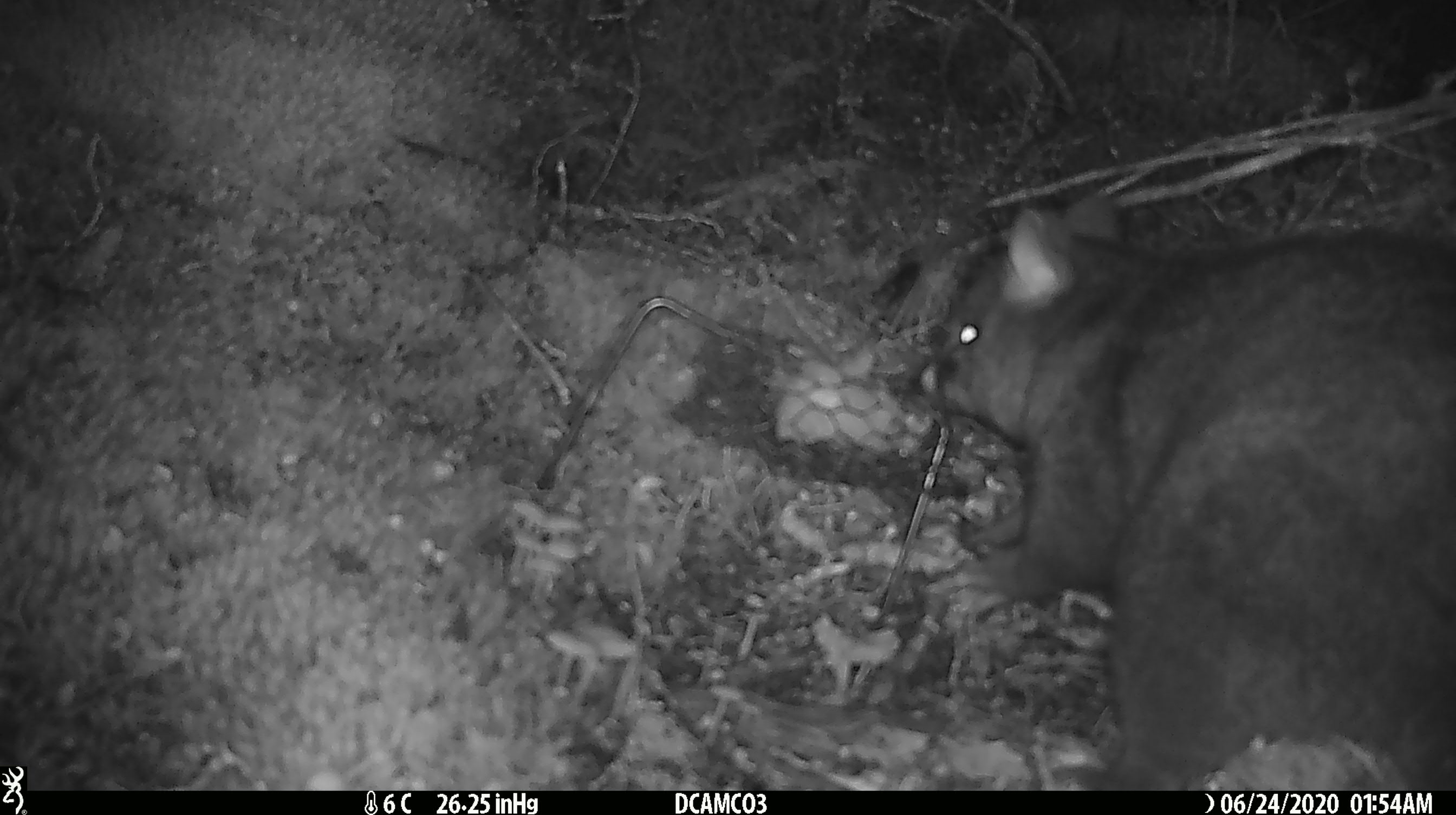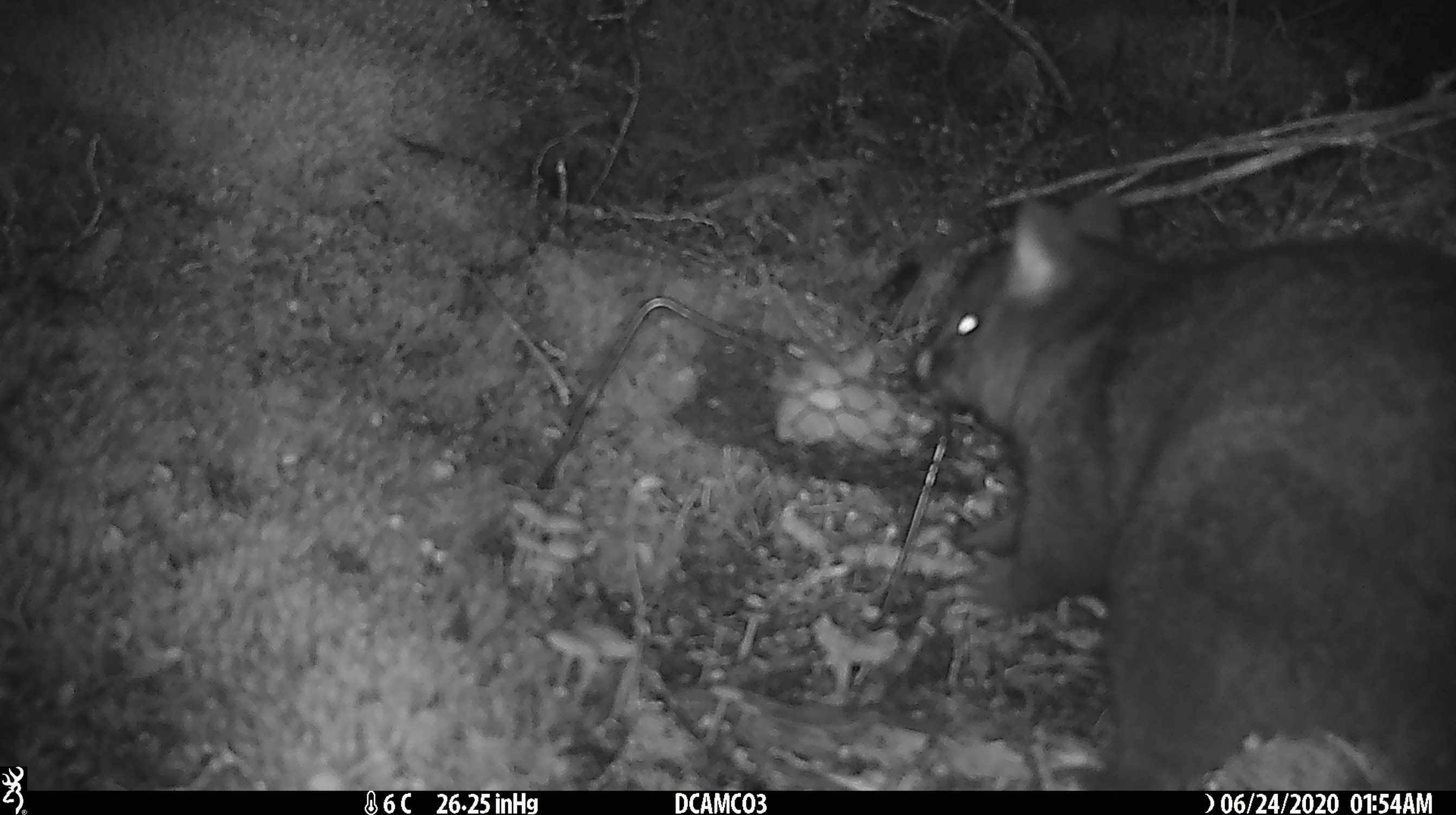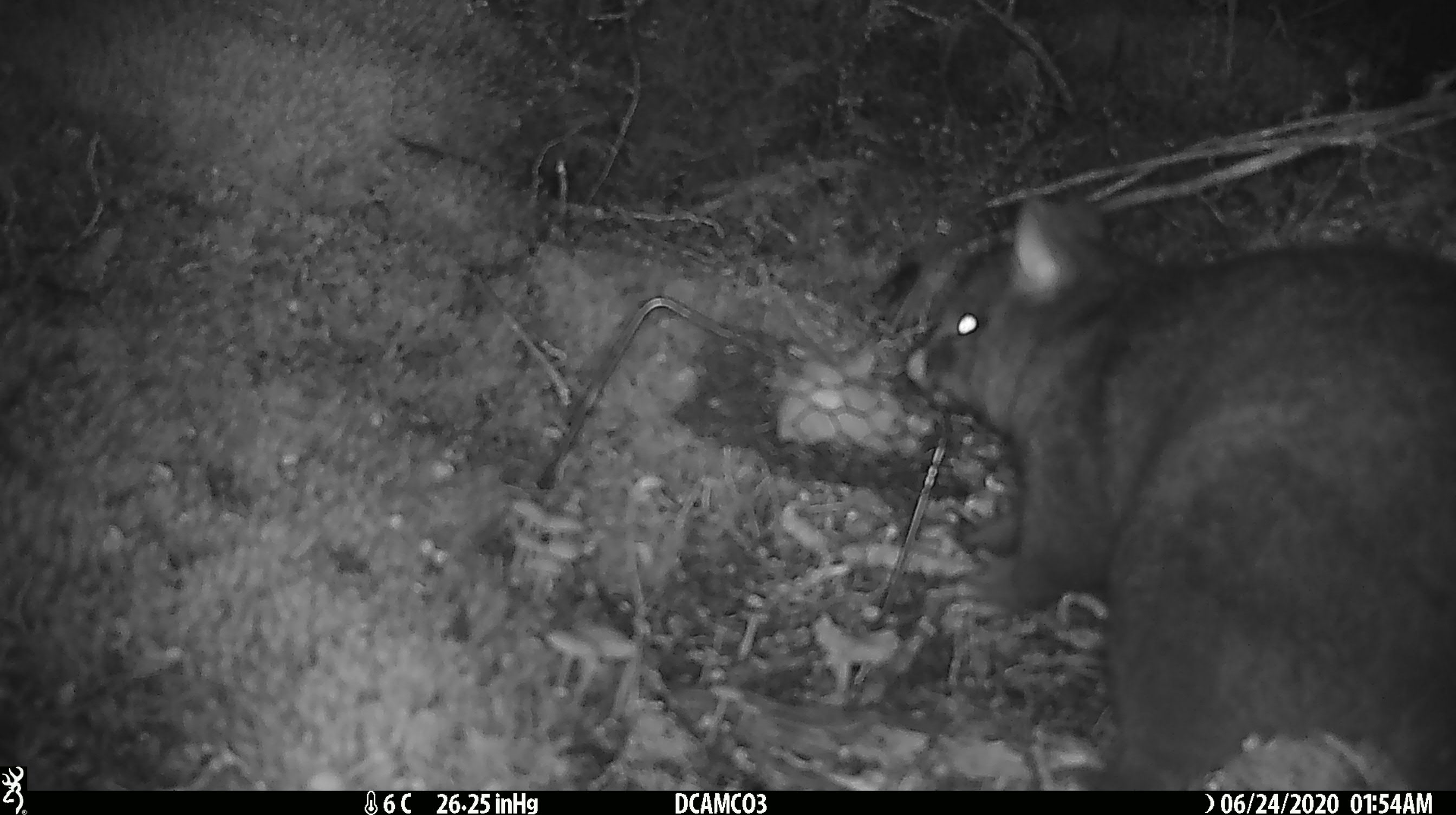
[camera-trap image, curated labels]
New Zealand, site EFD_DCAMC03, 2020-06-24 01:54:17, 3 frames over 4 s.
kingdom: Animalia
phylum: Chordata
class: Mammalia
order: Diprotodontia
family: Phalangeridae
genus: Trichosurus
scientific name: Trichosurus vulpecula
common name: common brushtail possum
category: possum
Possum (common brushtail possum) (Trichosurus vulpecula).